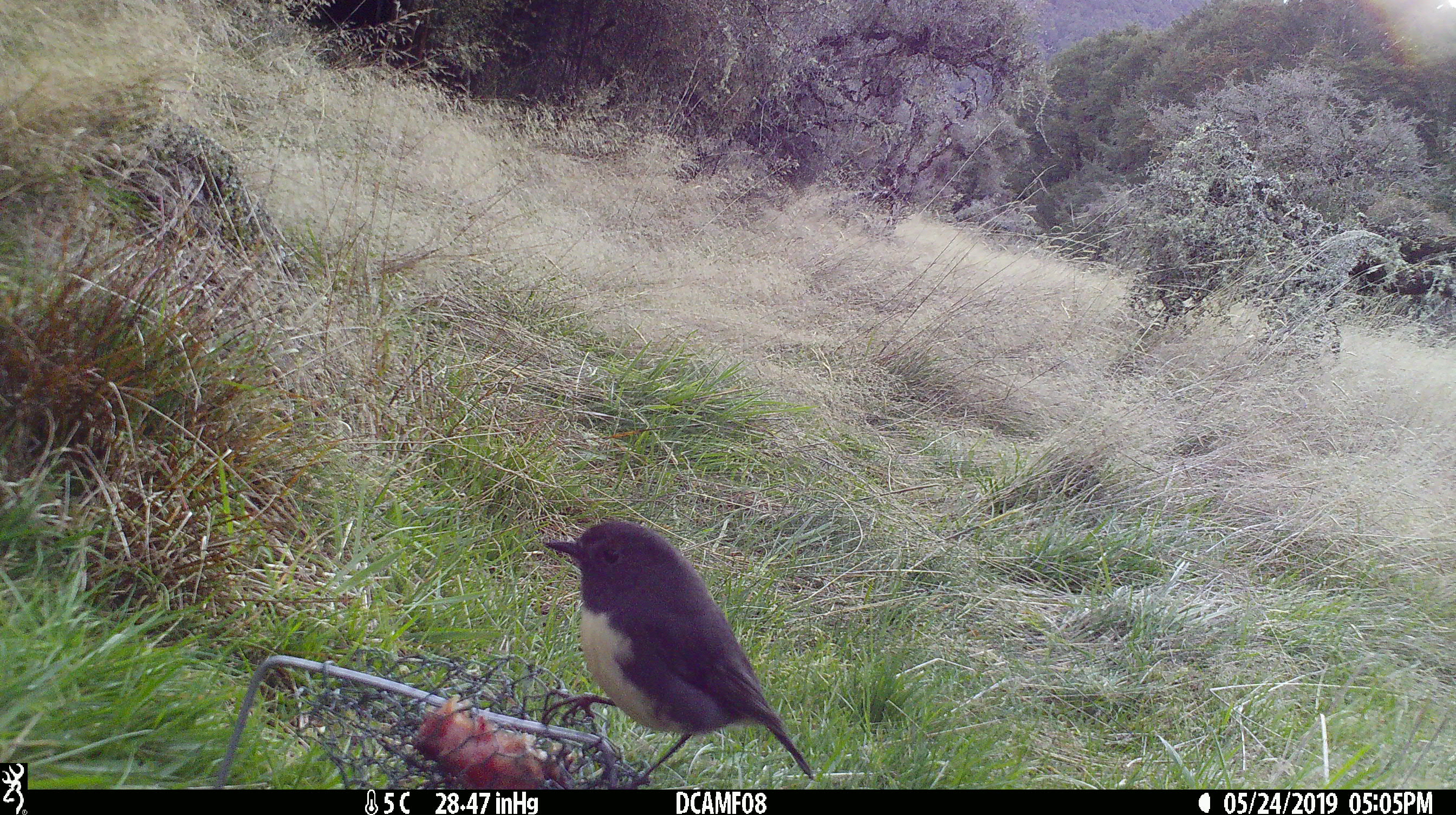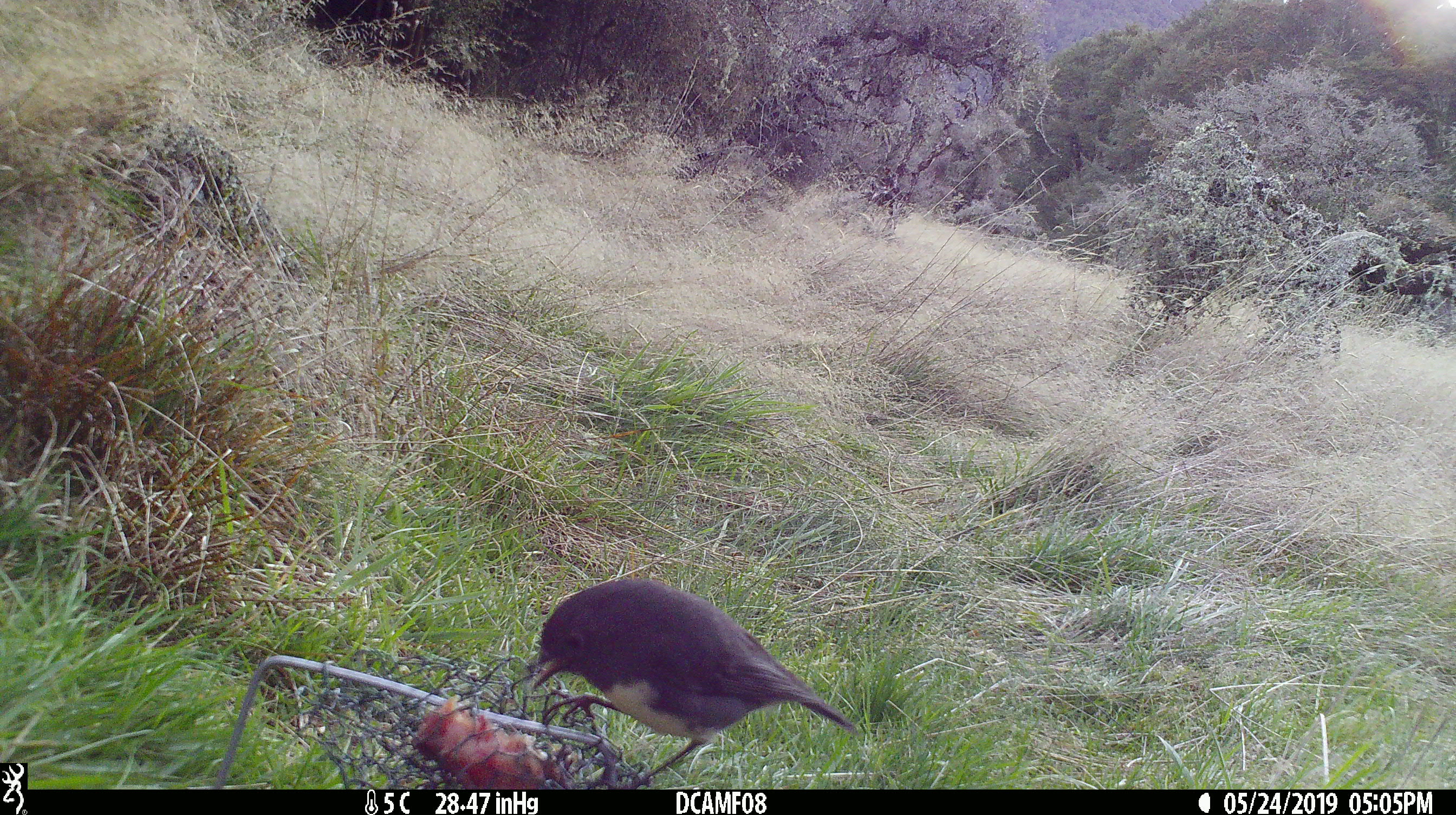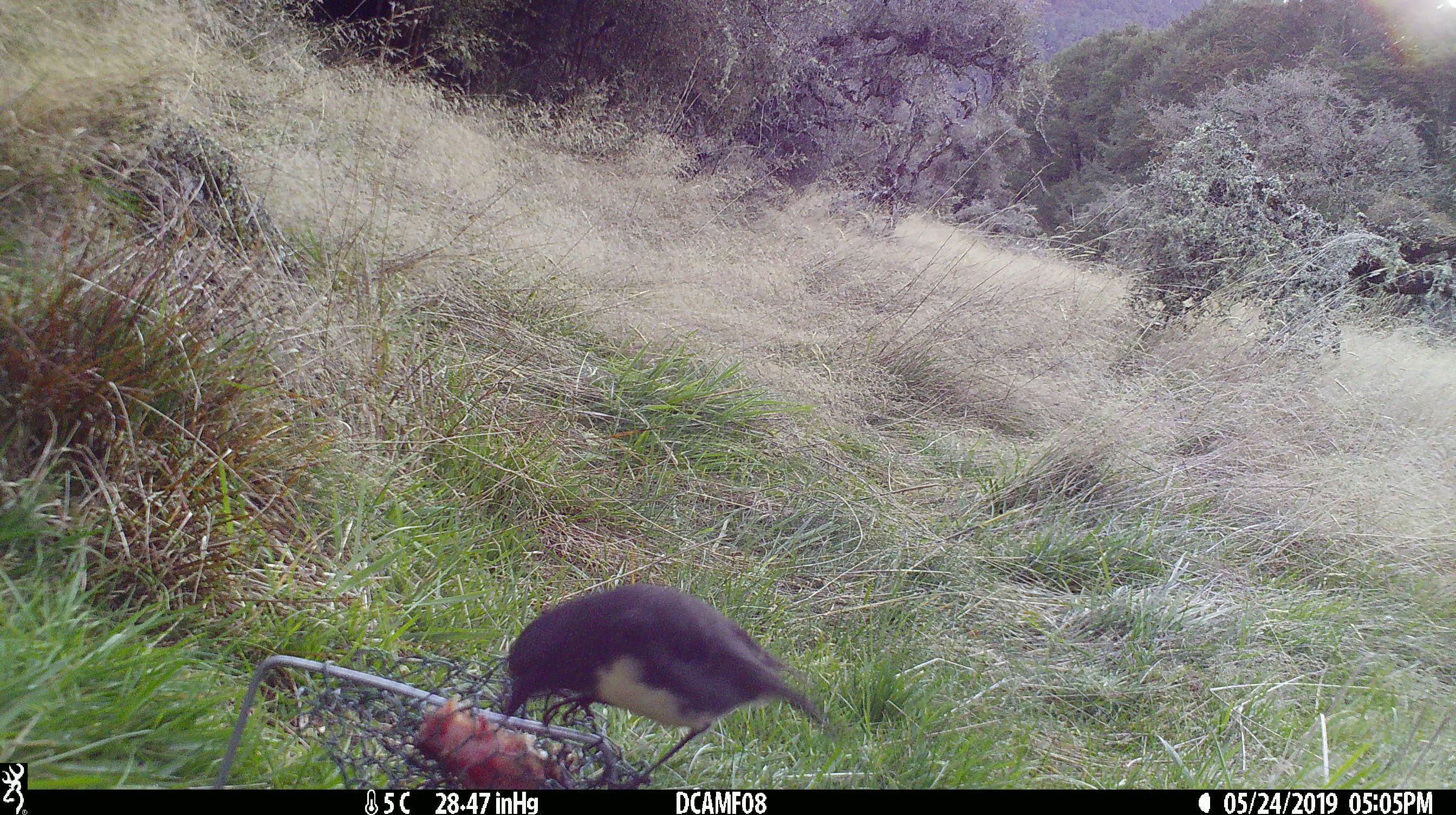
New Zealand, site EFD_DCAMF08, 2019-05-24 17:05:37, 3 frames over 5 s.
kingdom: Animalia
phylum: Chordata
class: Aves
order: Passeriformes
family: Petroicidae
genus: Petroica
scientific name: Petroica australis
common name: new zealand robin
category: robin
Robin (new zealand robin) (Petroica australis).